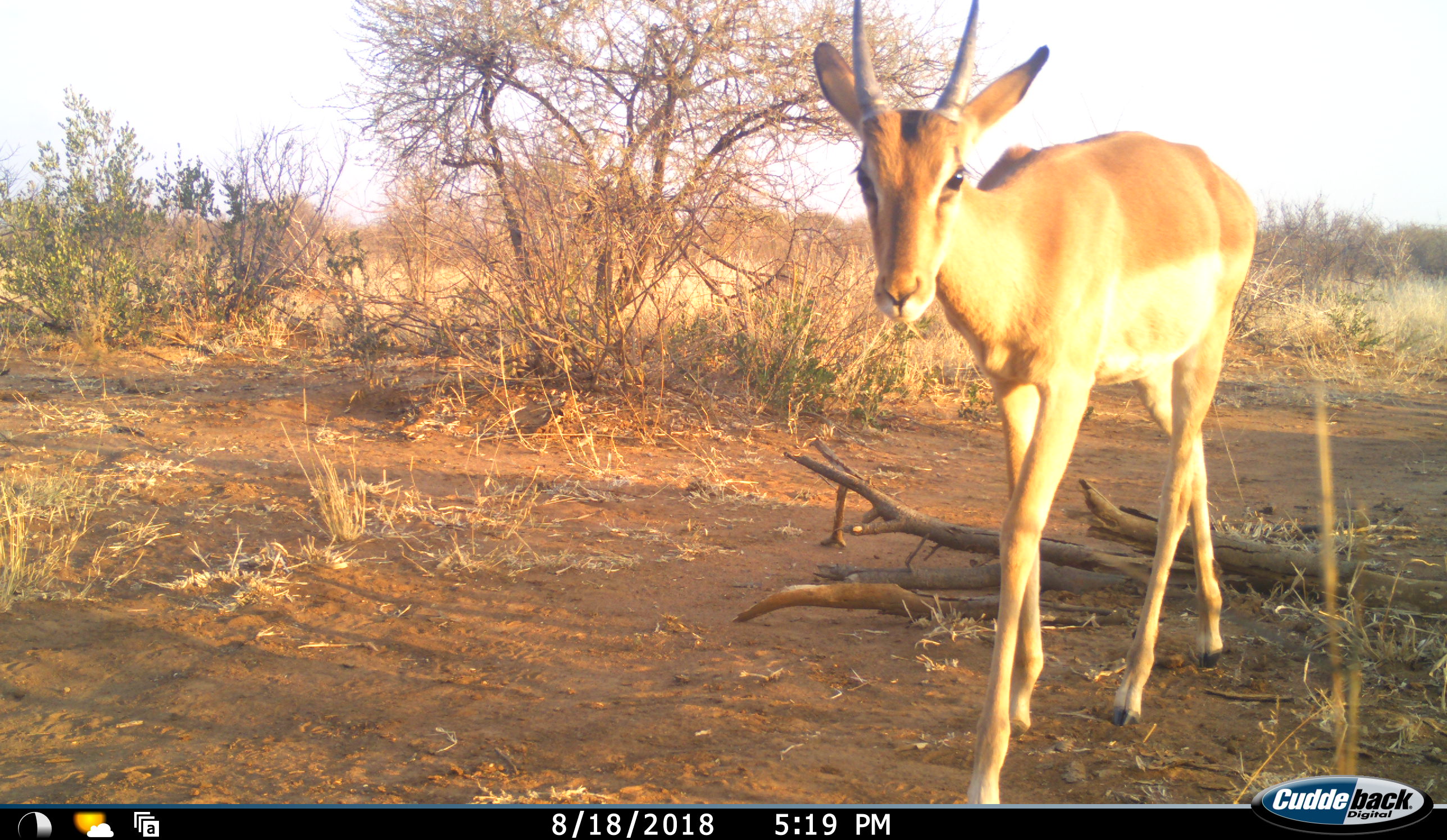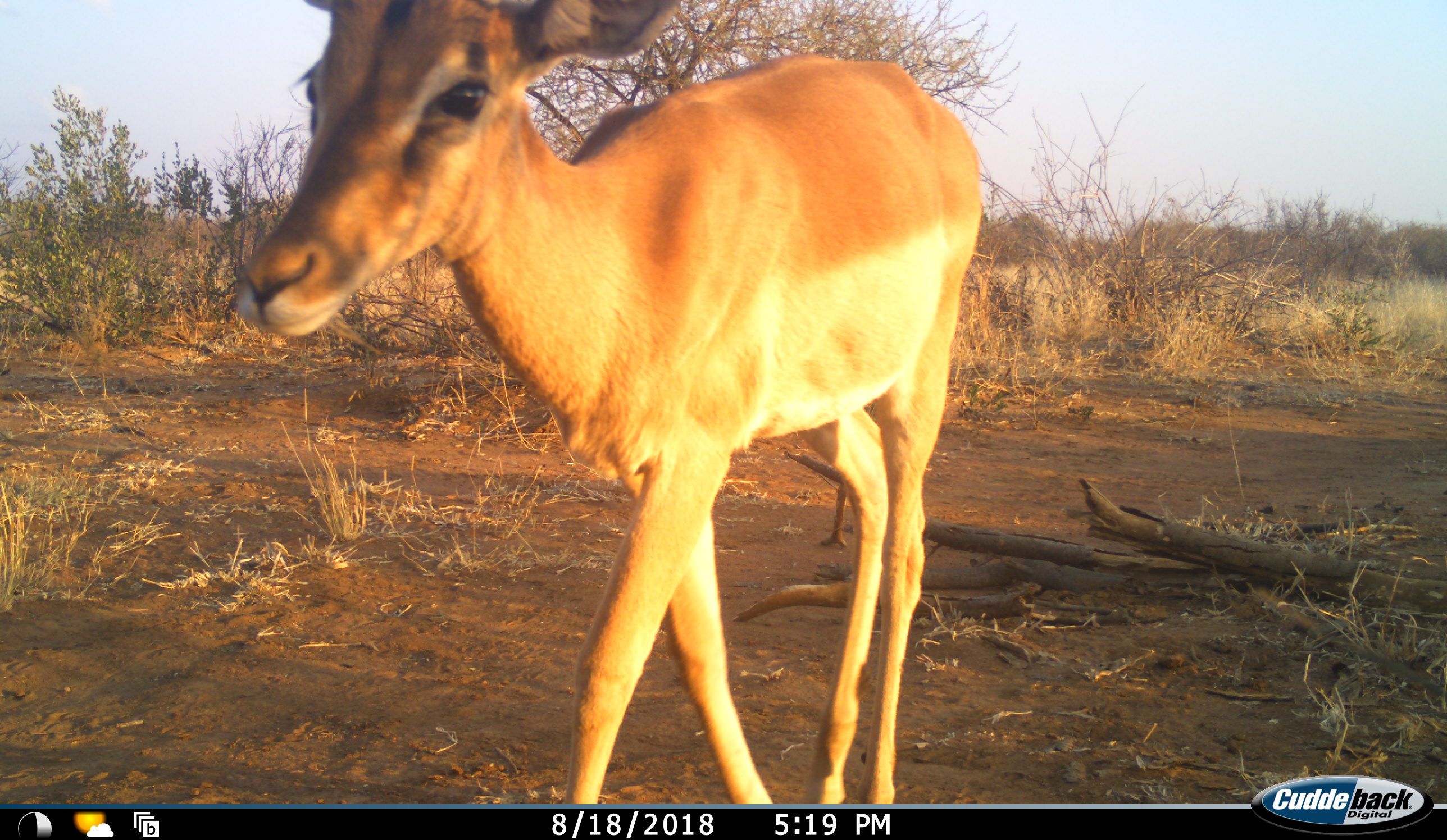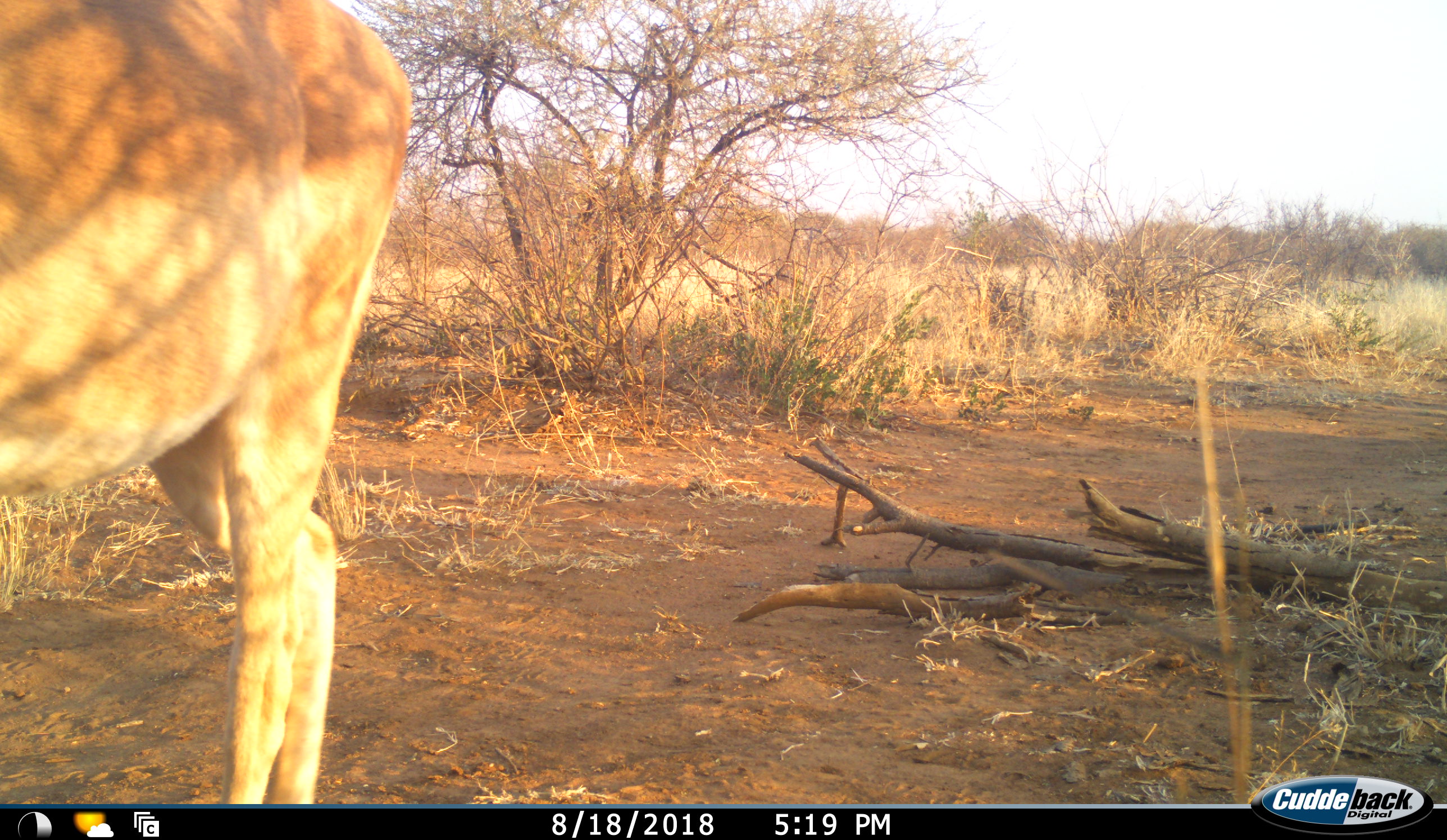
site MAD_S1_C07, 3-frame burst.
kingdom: Animalia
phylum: Chordata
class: Mammalia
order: Artiodactyla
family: Bovidae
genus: Aepyceros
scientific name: Aepyceros melampus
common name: impala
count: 1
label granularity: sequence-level